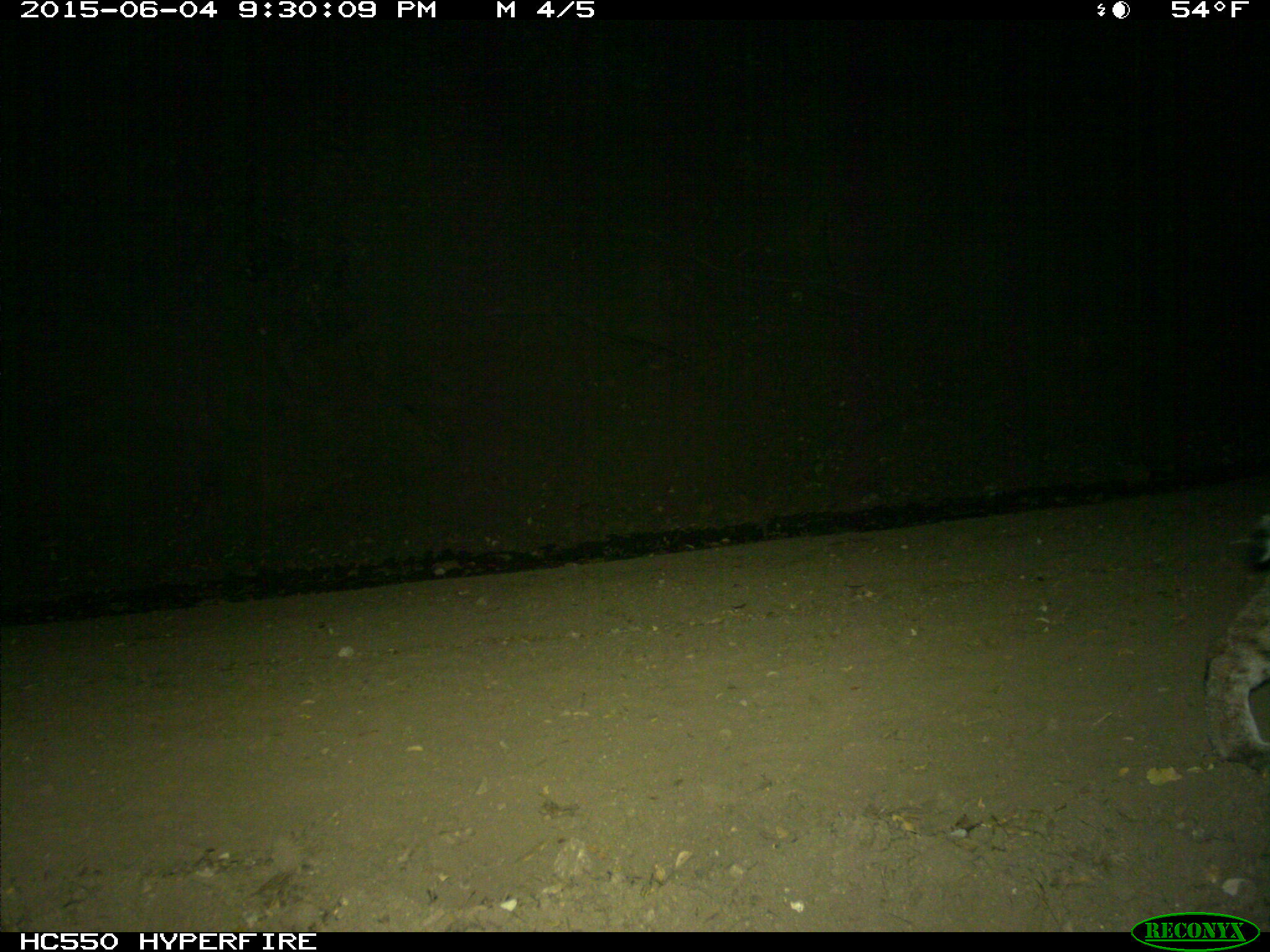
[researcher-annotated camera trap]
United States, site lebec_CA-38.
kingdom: Animalia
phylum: Chordata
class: Mammalia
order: Carnivora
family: Felidae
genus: Lynx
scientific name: Lynx rufus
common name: bobcat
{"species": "Lynx rufus (bobcat)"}